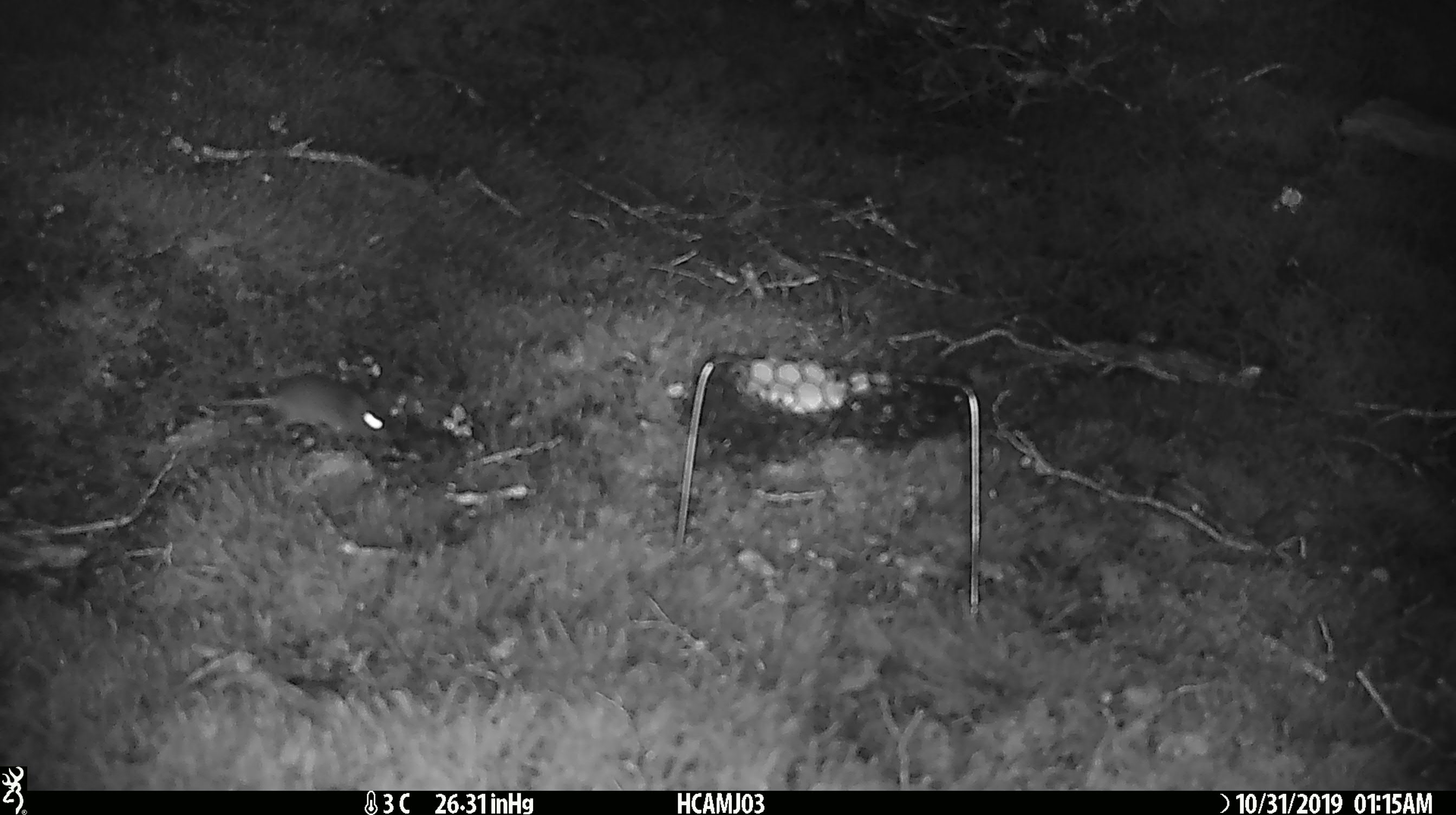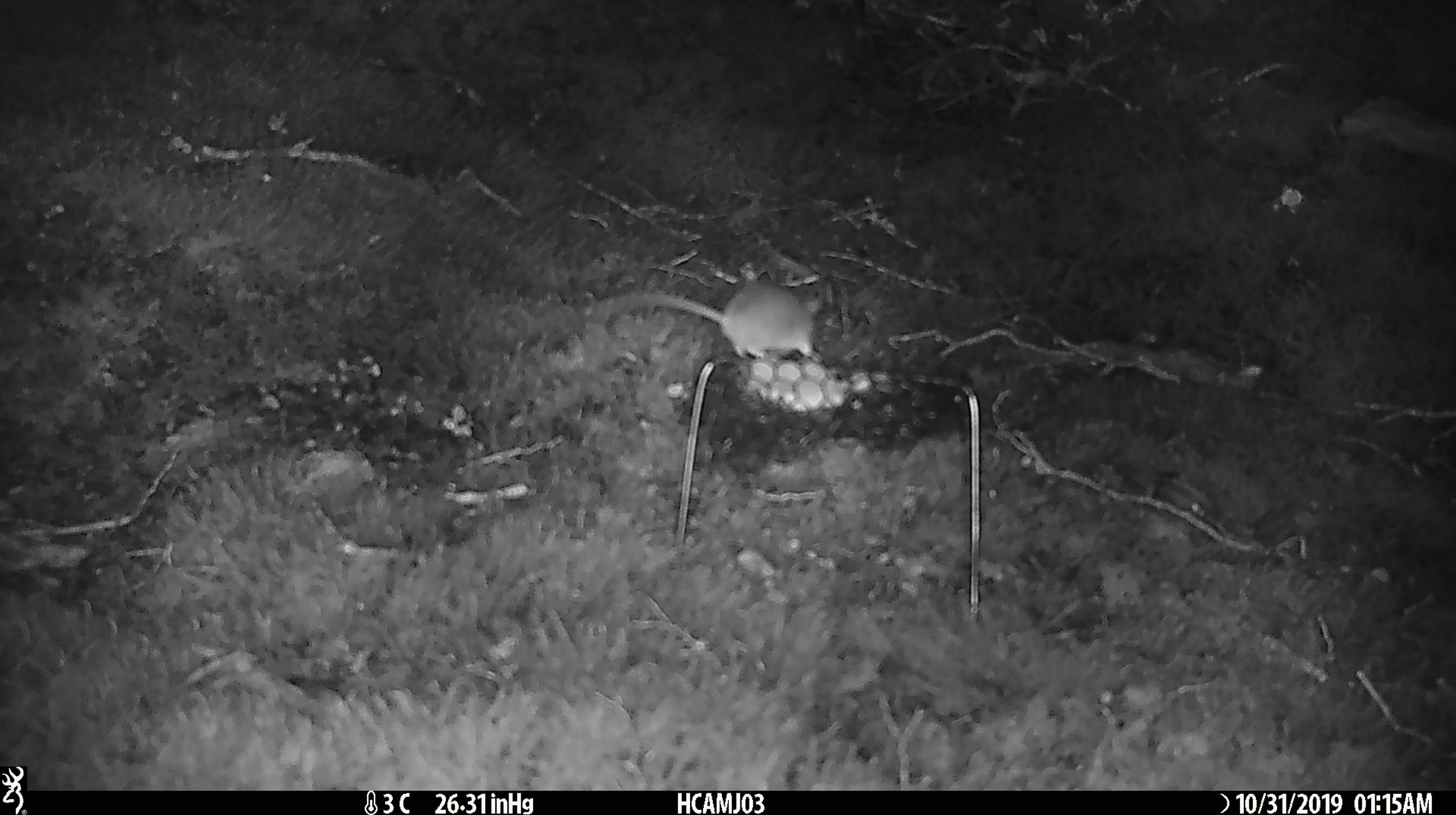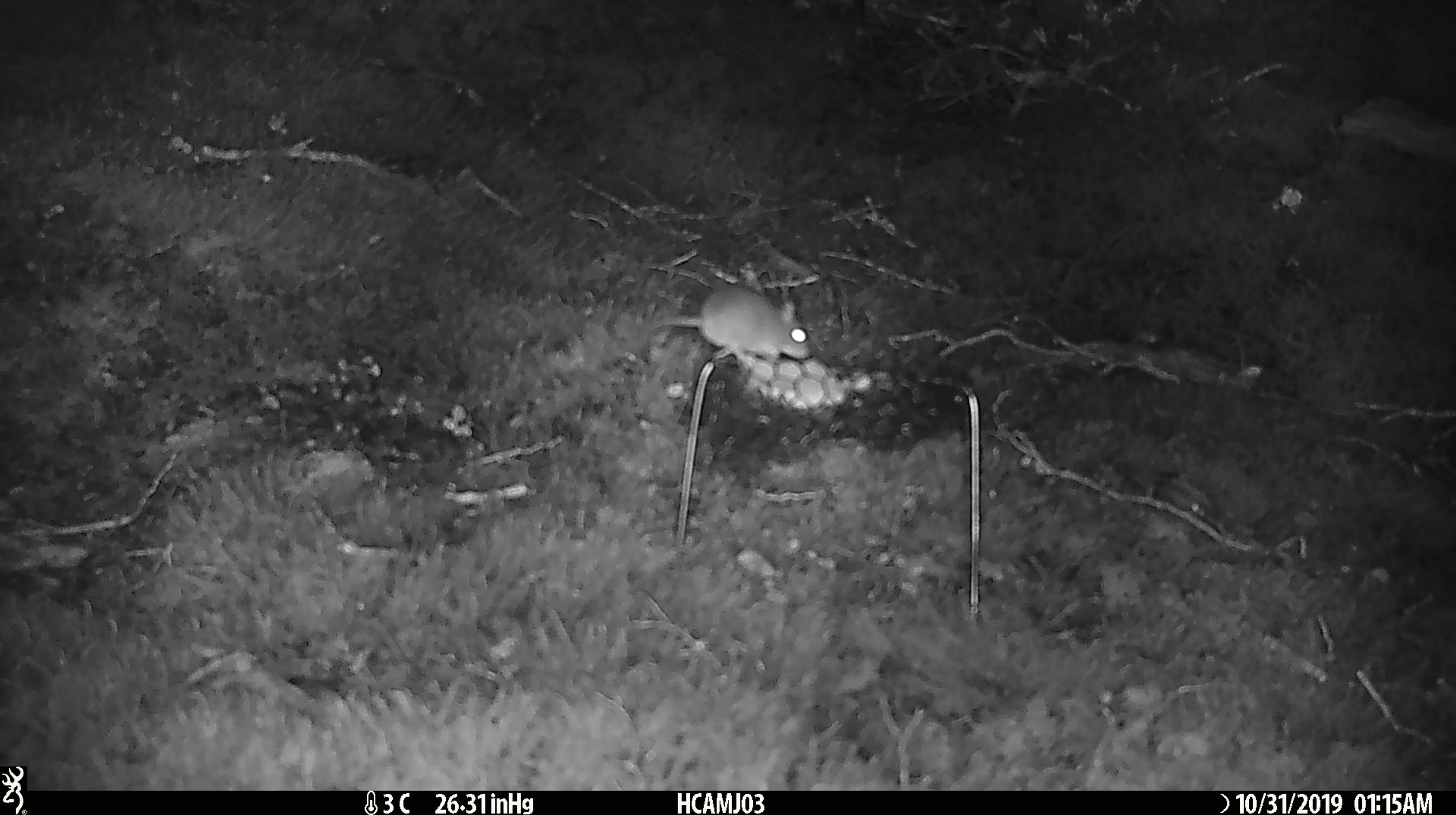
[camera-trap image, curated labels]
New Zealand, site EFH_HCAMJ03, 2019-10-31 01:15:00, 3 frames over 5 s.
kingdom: Animalia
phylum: Chordata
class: Mammalia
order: Rodentia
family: Muridae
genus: Mus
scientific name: Mus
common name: mouse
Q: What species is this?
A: Mouse (Mus).